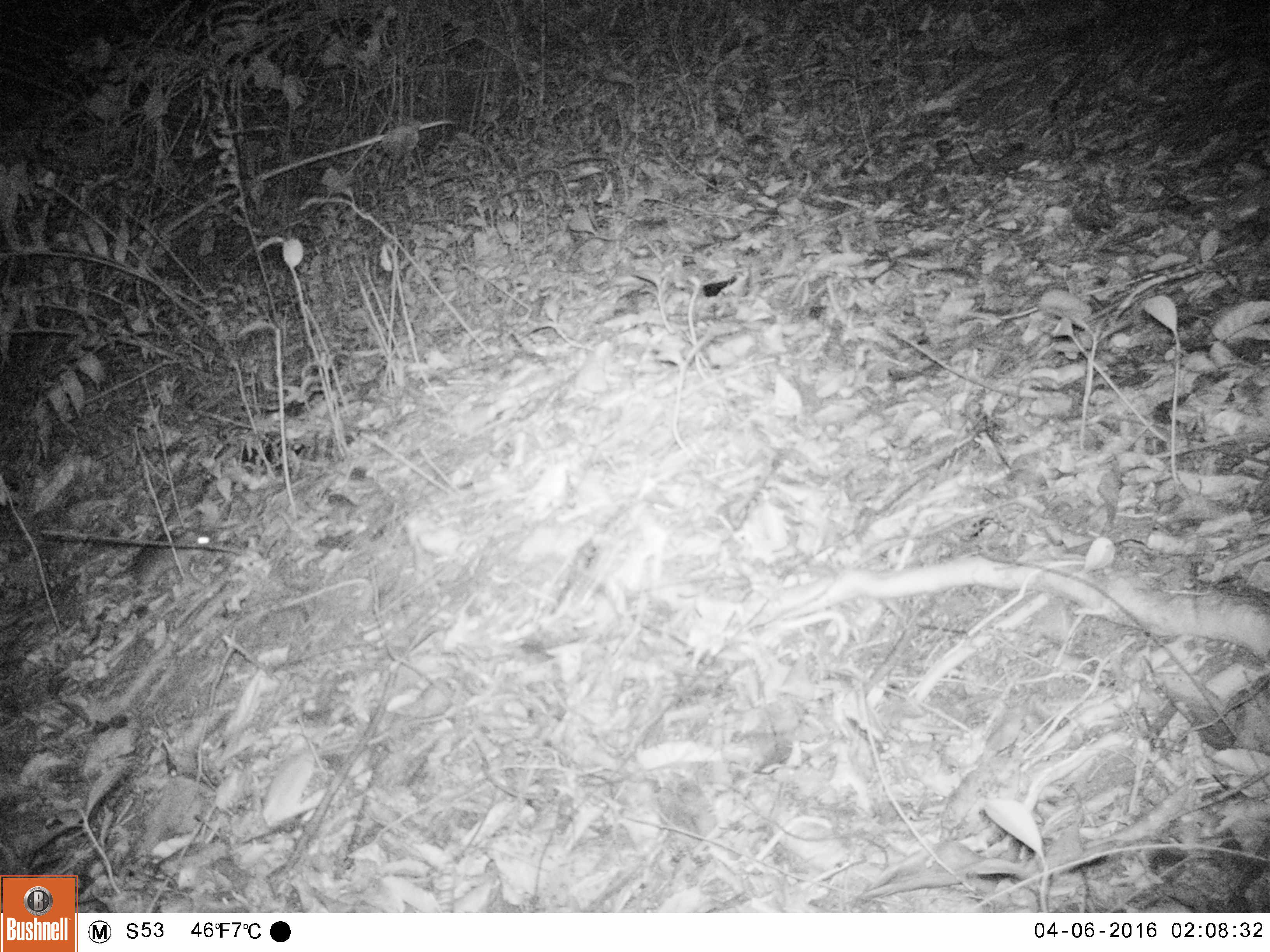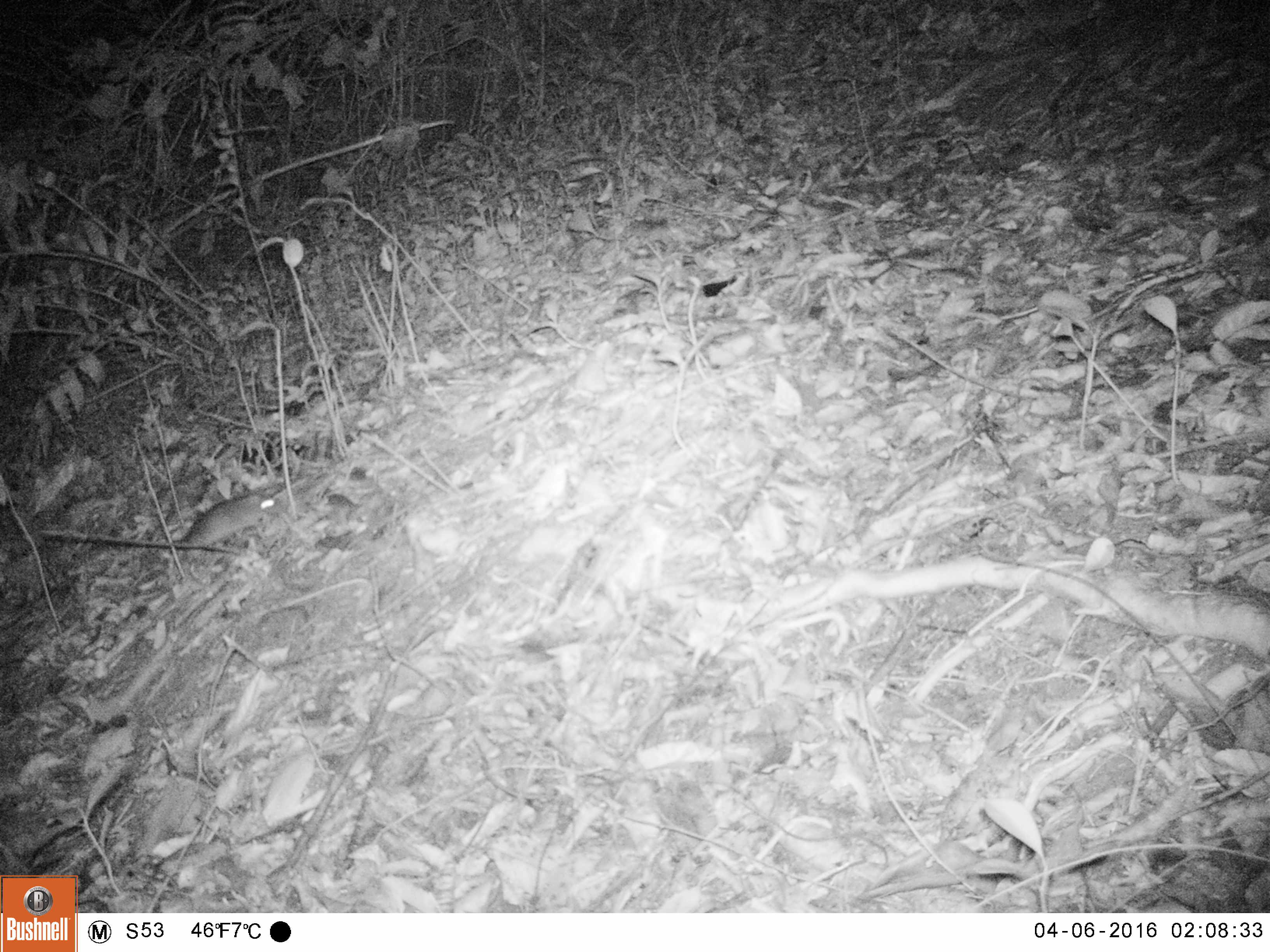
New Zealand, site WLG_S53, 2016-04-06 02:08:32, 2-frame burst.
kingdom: Animalia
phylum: Chordata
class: Mammalia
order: Rodentia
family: Muridae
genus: Rattus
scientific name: Rattus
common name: rat